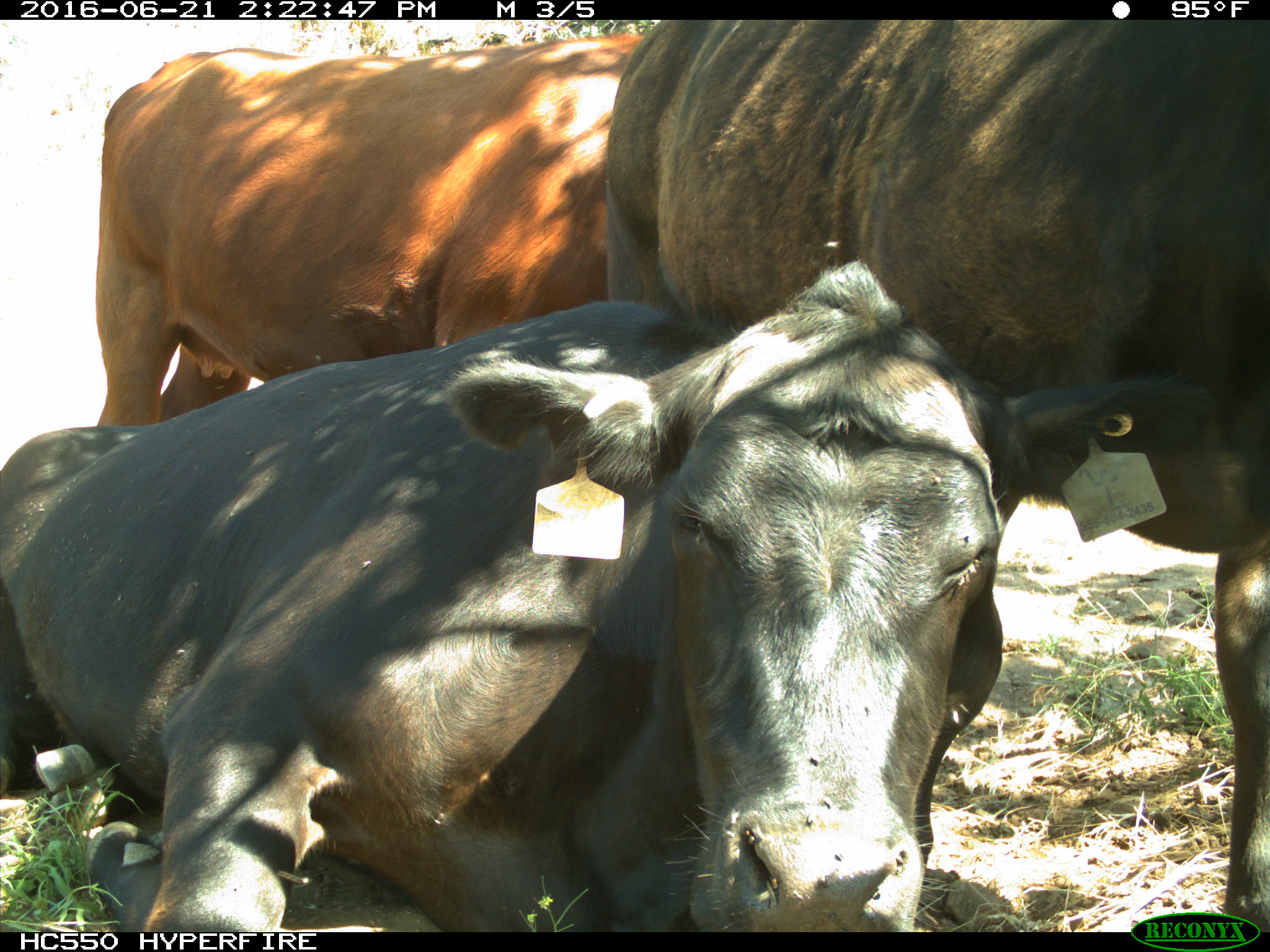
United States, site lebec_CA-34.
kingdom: Animalia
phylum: Chordata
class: Mammalia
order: Artiodactyla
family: Bovidae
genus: Bos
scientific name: Bos taurus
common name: domestic cow